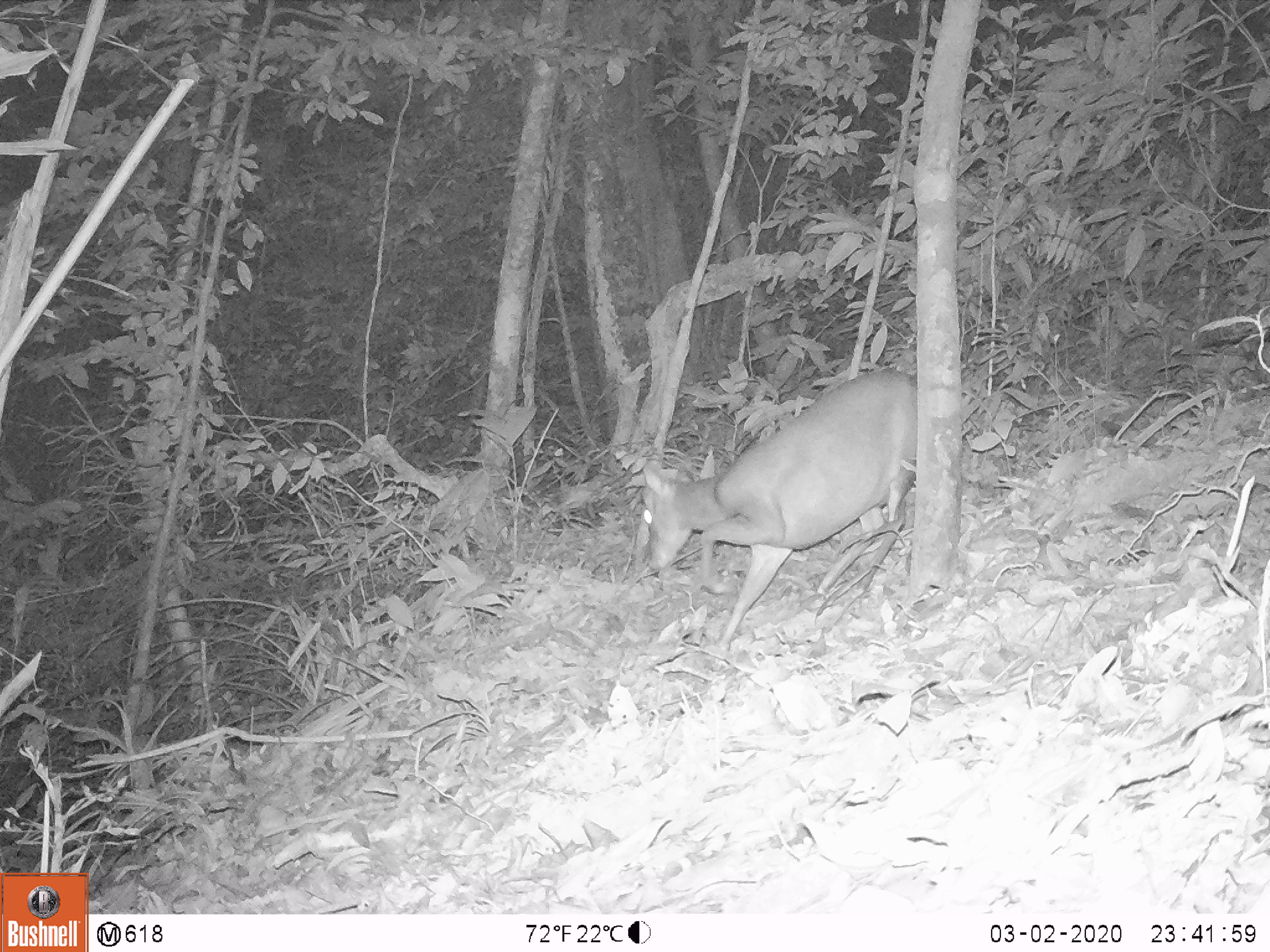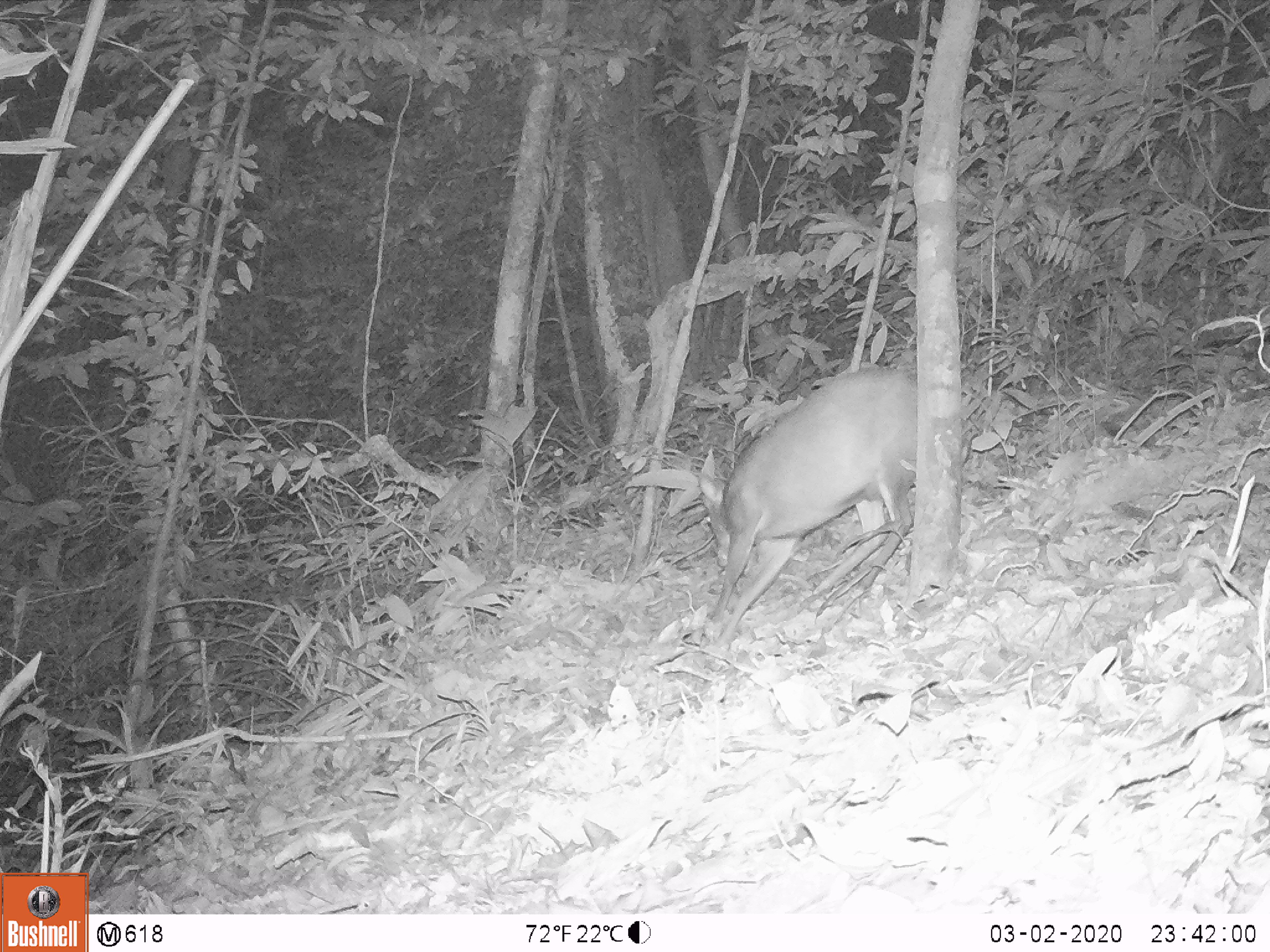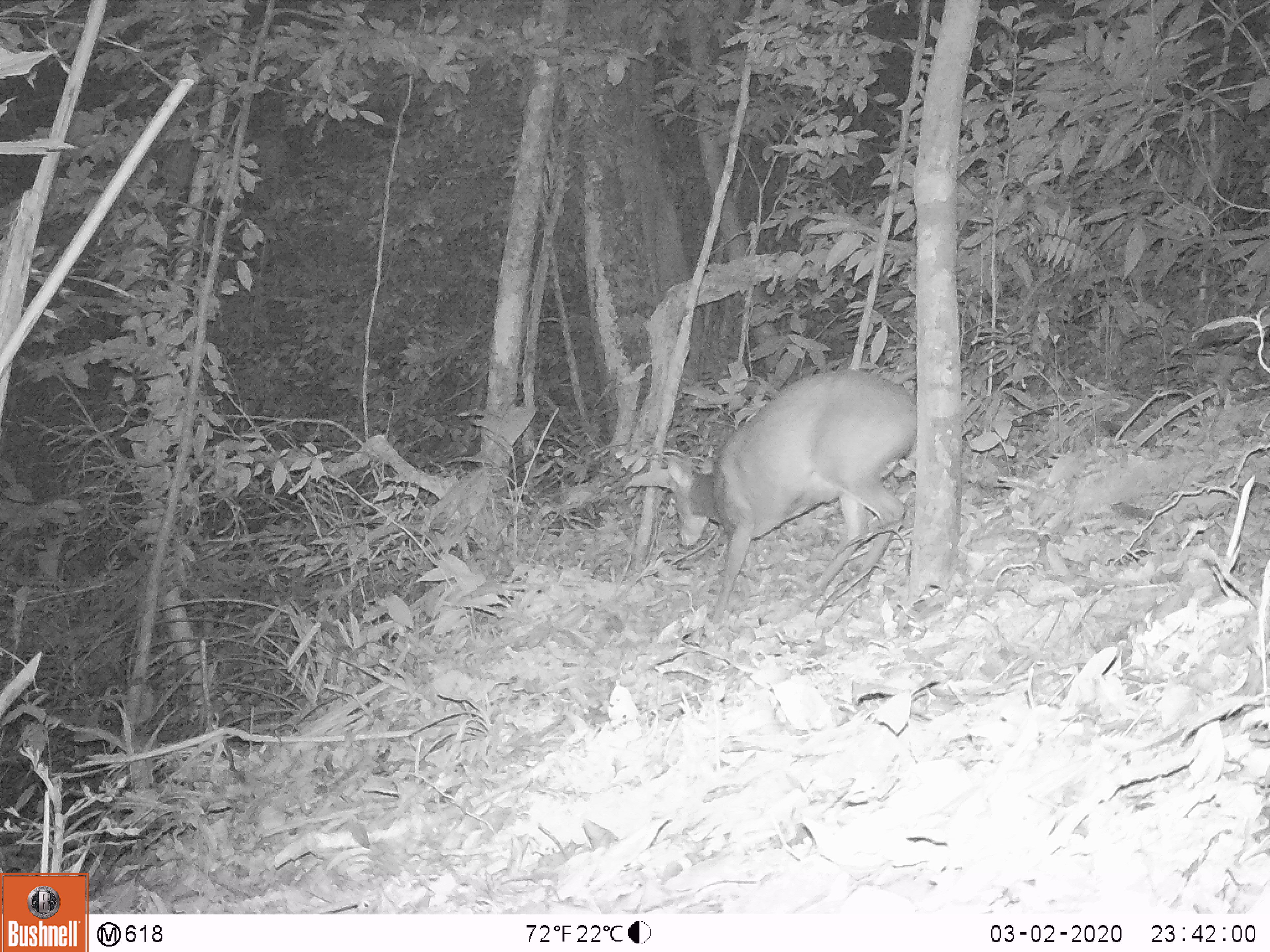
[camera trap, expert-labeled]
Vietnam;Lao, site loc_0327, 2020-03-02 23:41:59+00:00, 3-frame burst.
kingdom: Animalia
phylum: Chordata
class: Mammalia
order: Artiodactyla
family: Cervidae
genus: Muntiacus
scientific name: Muntiacus rooseveltorum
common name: roosevelt's muntjac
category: roosevelts muntjac group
Roosevelts muntjac group (roosevelt's muntjac) (Muntiacus rooseveltorum). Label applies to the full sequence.